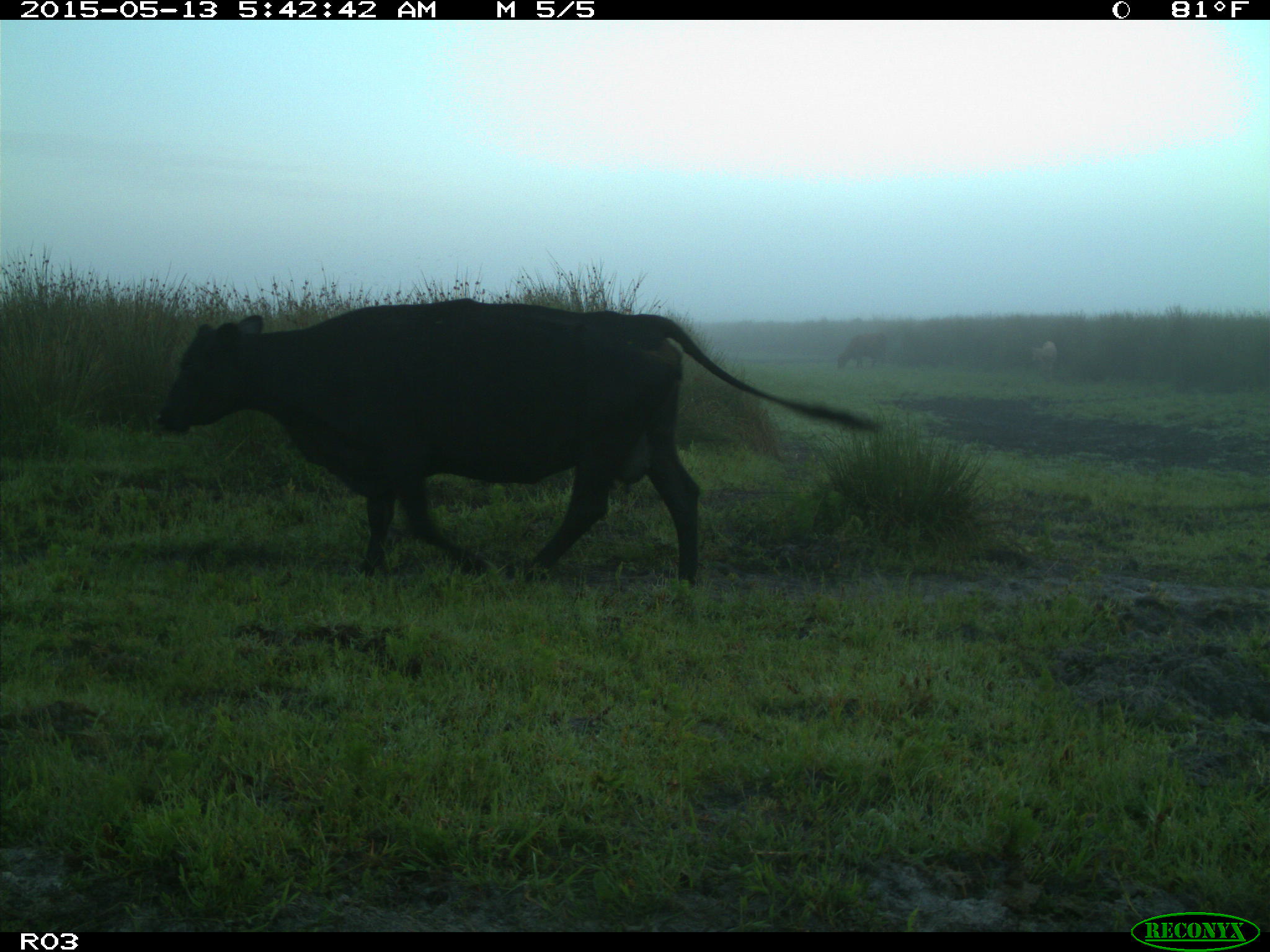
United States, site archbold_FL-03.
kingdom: Animalia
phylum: Chordata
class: Mammalia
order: Artiodactyla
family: Bovidae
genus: Bos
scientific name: Bos taurus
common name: domestic cow